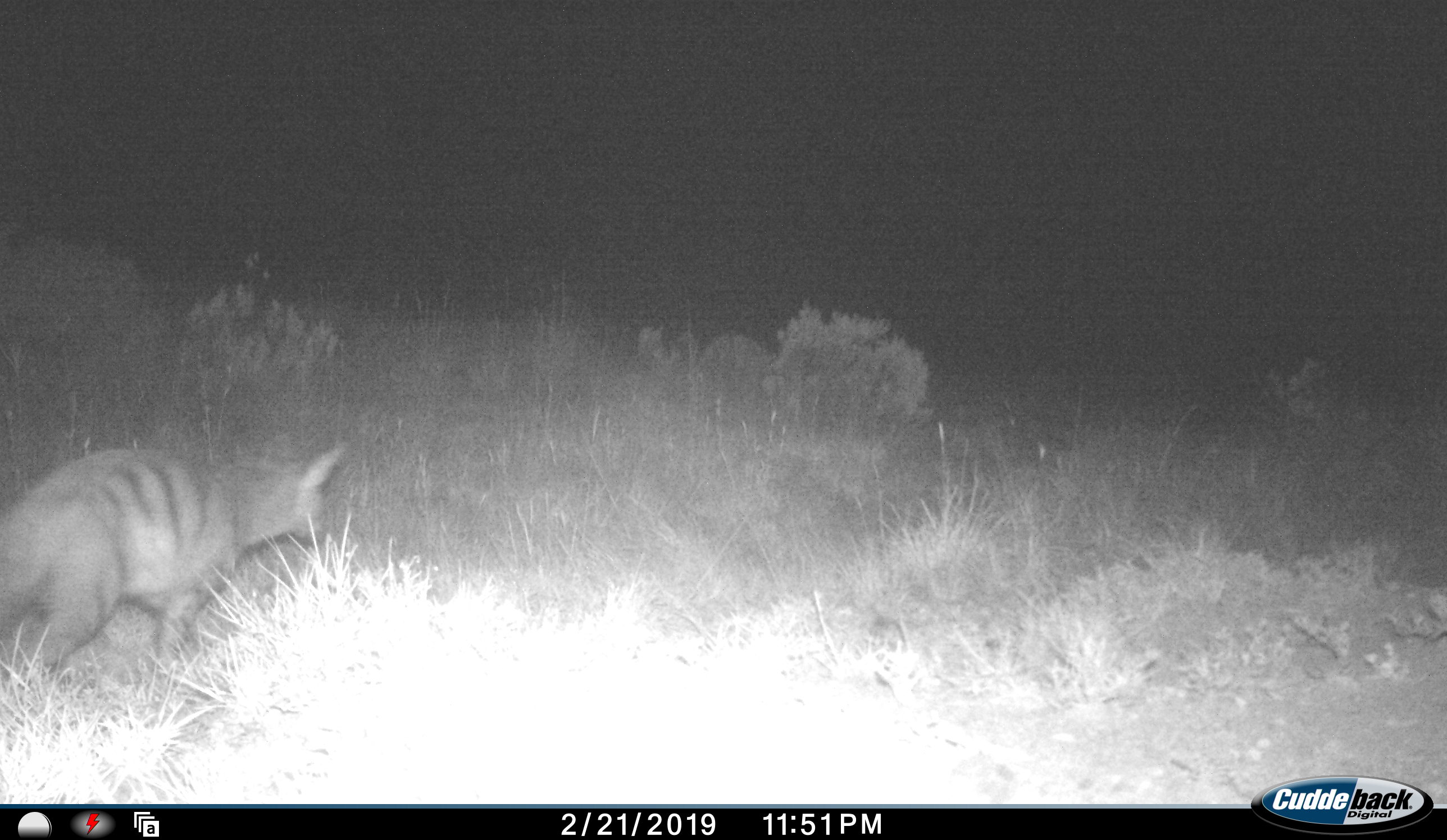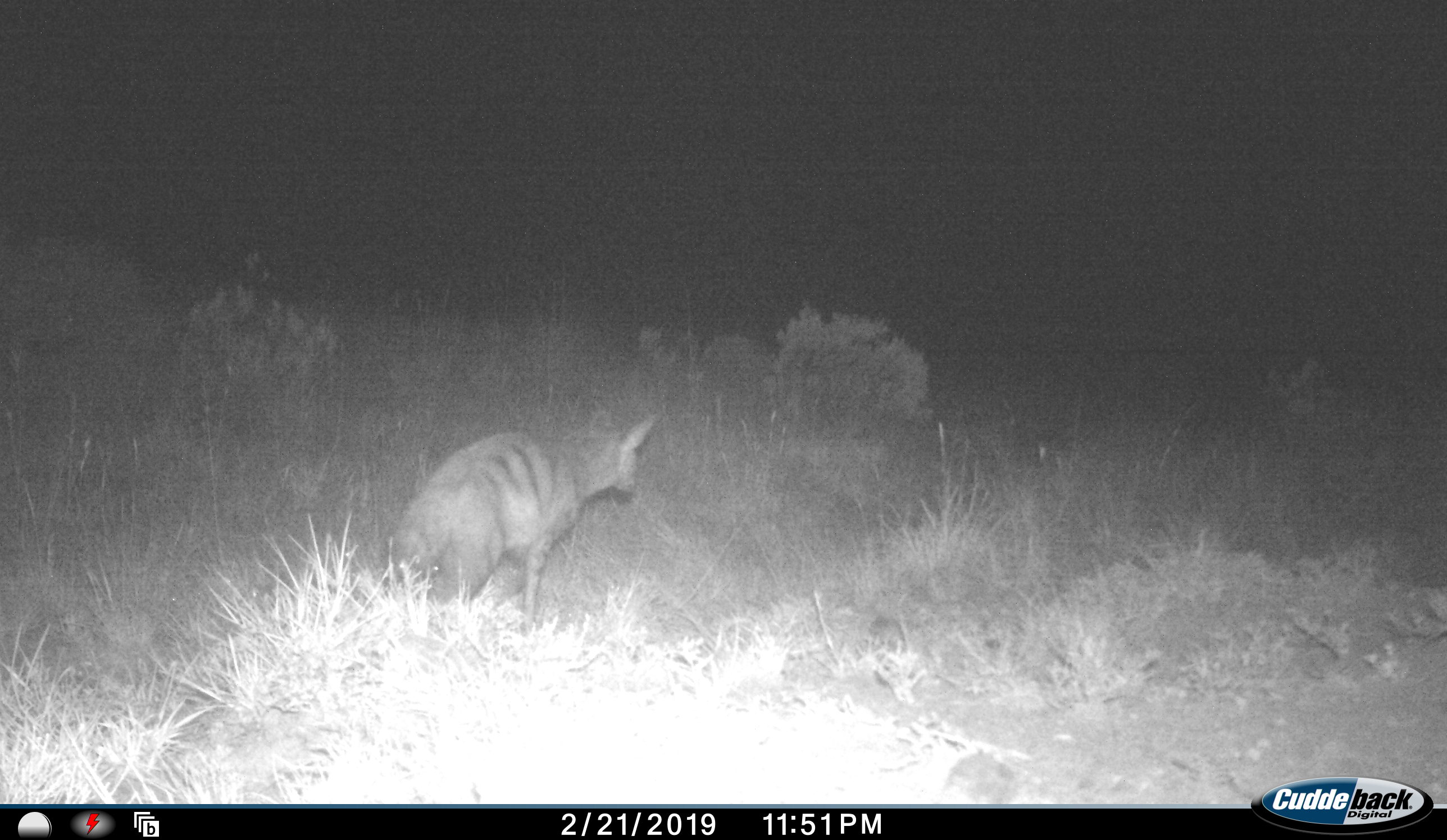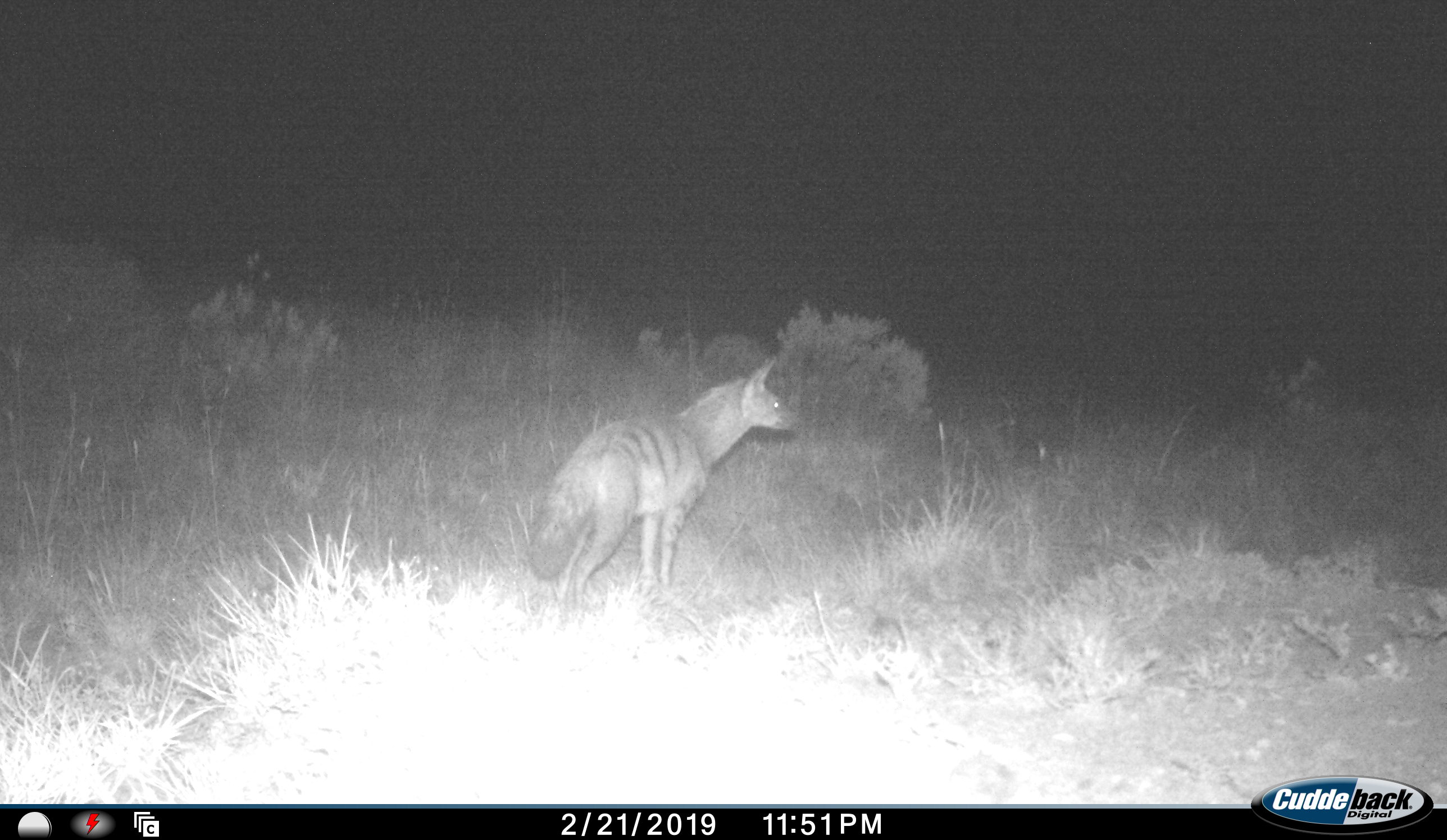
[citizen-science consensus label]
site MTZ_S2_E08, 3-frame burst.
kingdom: Animalia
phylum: Chordata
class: Mammalia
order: Carnivora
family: Hyaenidae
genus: Proteles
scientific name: Proteles cristatus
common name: aardwolf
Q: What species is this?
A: Aardwolf (Proteles cristatus).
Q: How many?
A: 1.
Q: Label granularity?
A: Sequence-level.